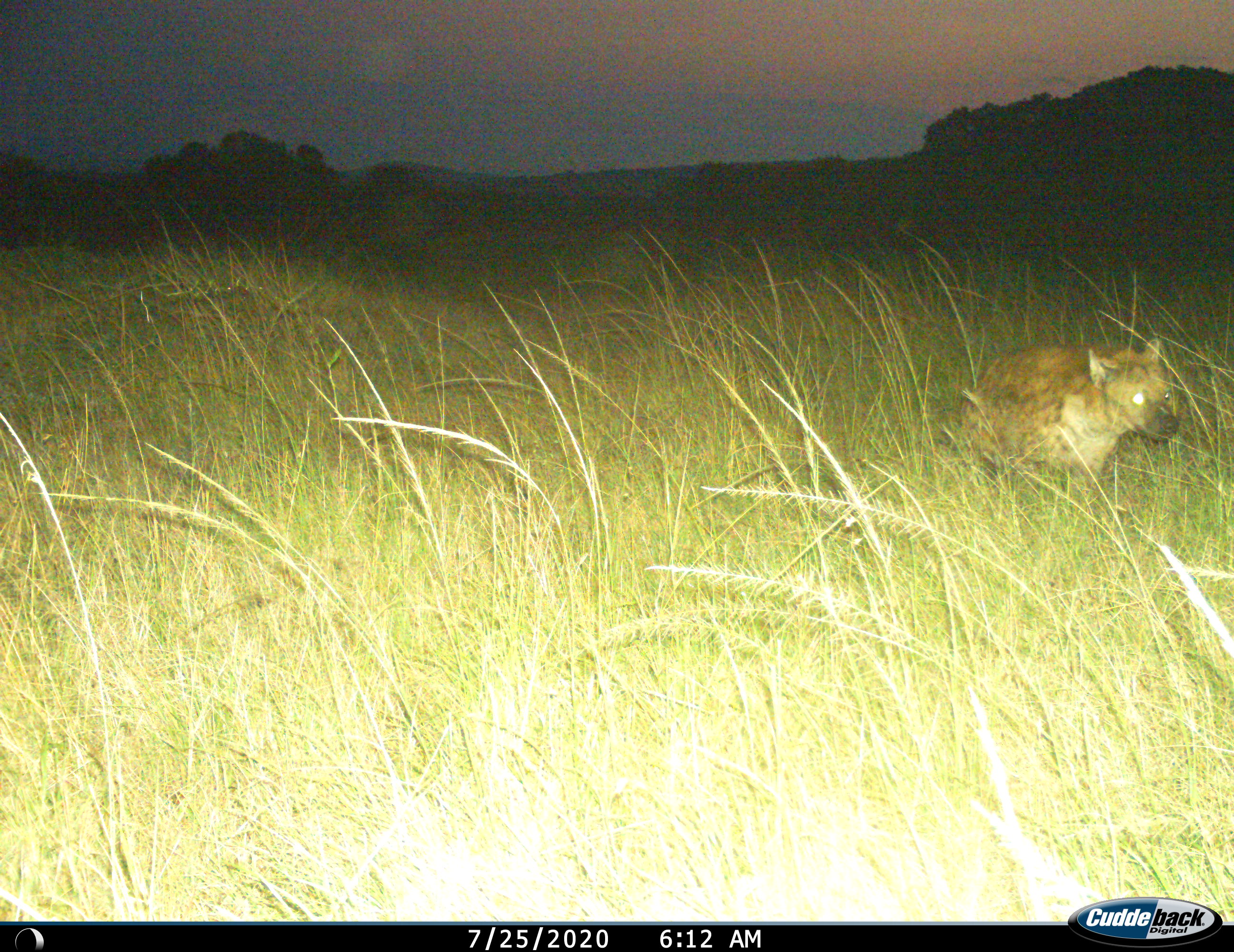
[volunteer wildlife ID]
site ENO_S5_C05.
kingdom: Animalia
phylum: Chordata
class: Mammalia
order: Carnivora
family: Hyaenidae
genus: Crocuta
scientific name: Crocuta crocuta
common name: spotted hyena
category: hyenaspotted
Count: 1.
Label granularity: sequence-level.